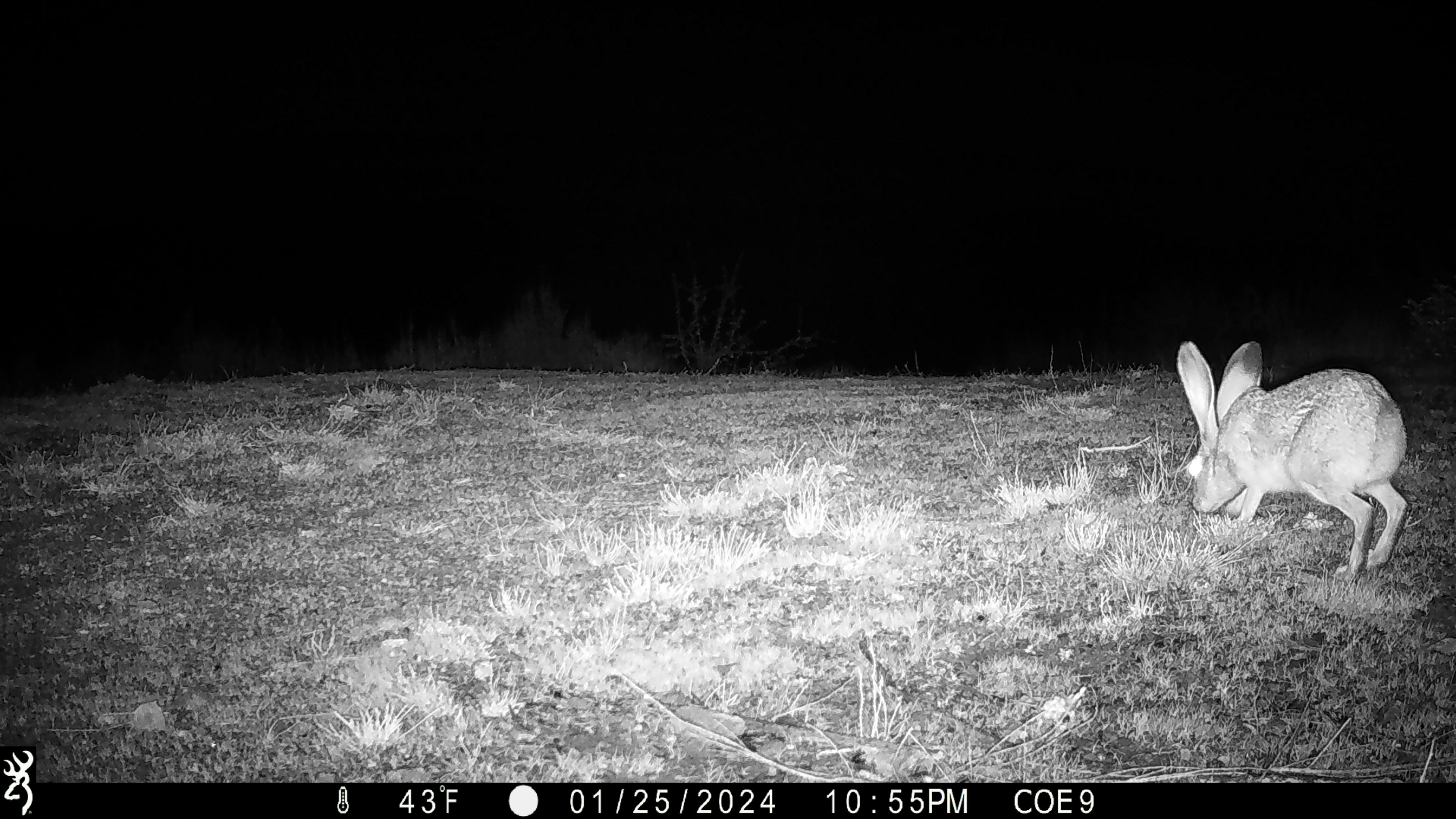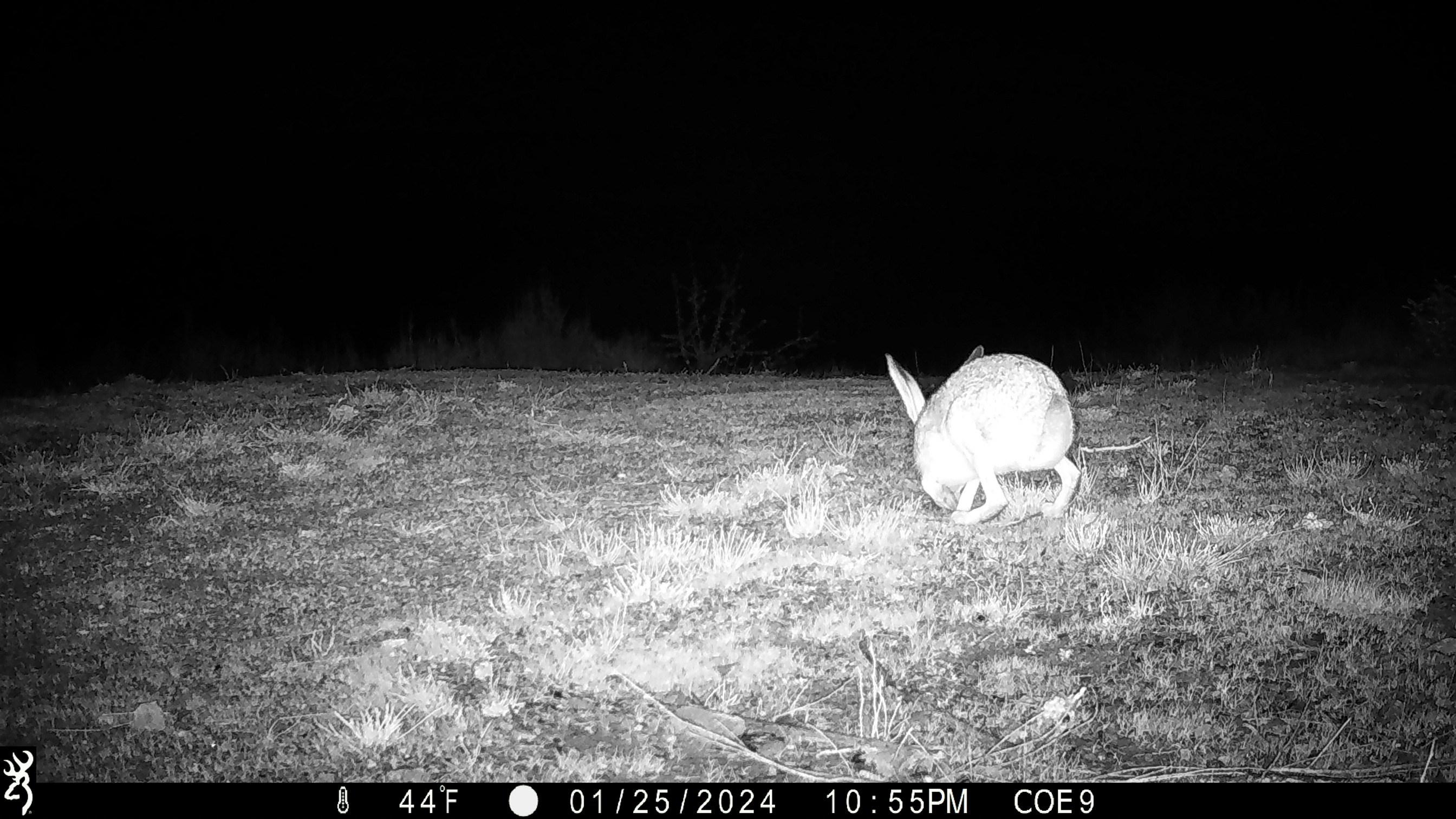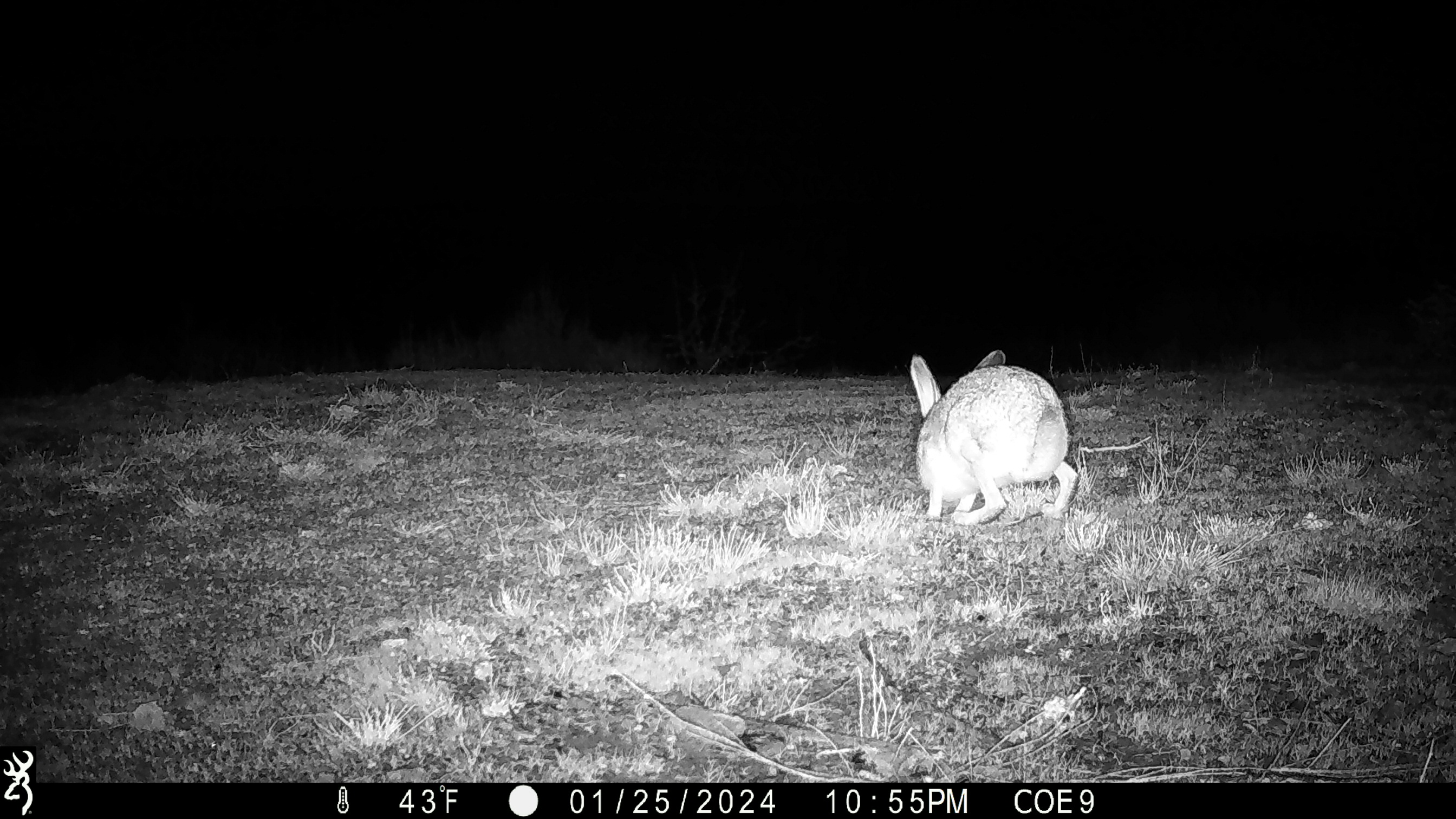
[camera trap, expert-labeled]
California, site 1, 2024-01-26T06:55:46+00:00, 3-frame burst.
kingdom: Animalia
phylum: Chordata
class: Mammalia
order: Lagomorpha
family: Leporidae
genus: Lepus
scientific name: Lepus californicus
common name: black-tailed jackrabbit